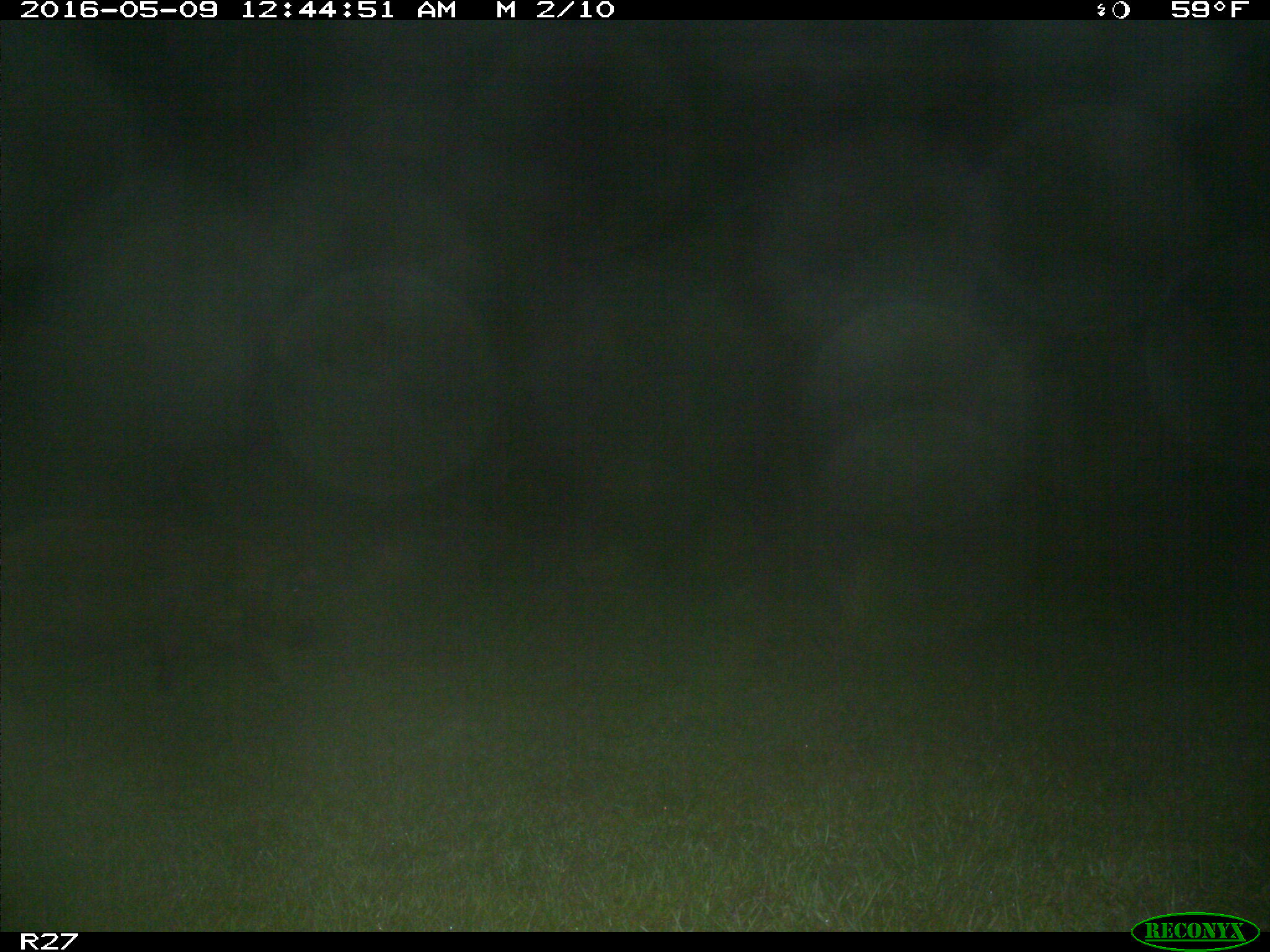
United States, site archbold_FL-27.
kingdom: Animalia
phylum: Chordata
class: Mammalia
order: Artiodactyla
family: Suidae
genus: Sus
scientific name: Sus scrofa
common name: wild boar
Sus scrofa (wild boar).